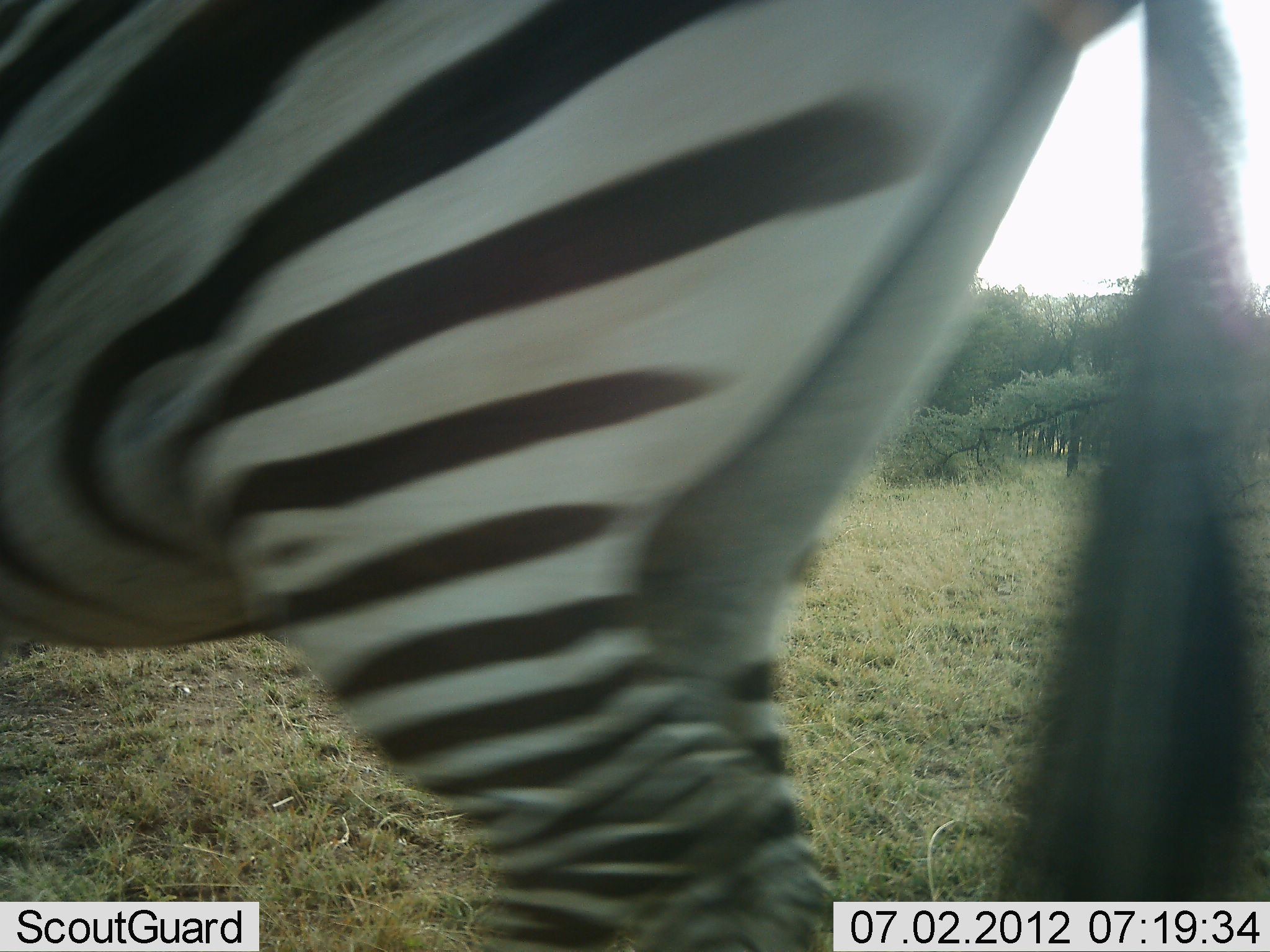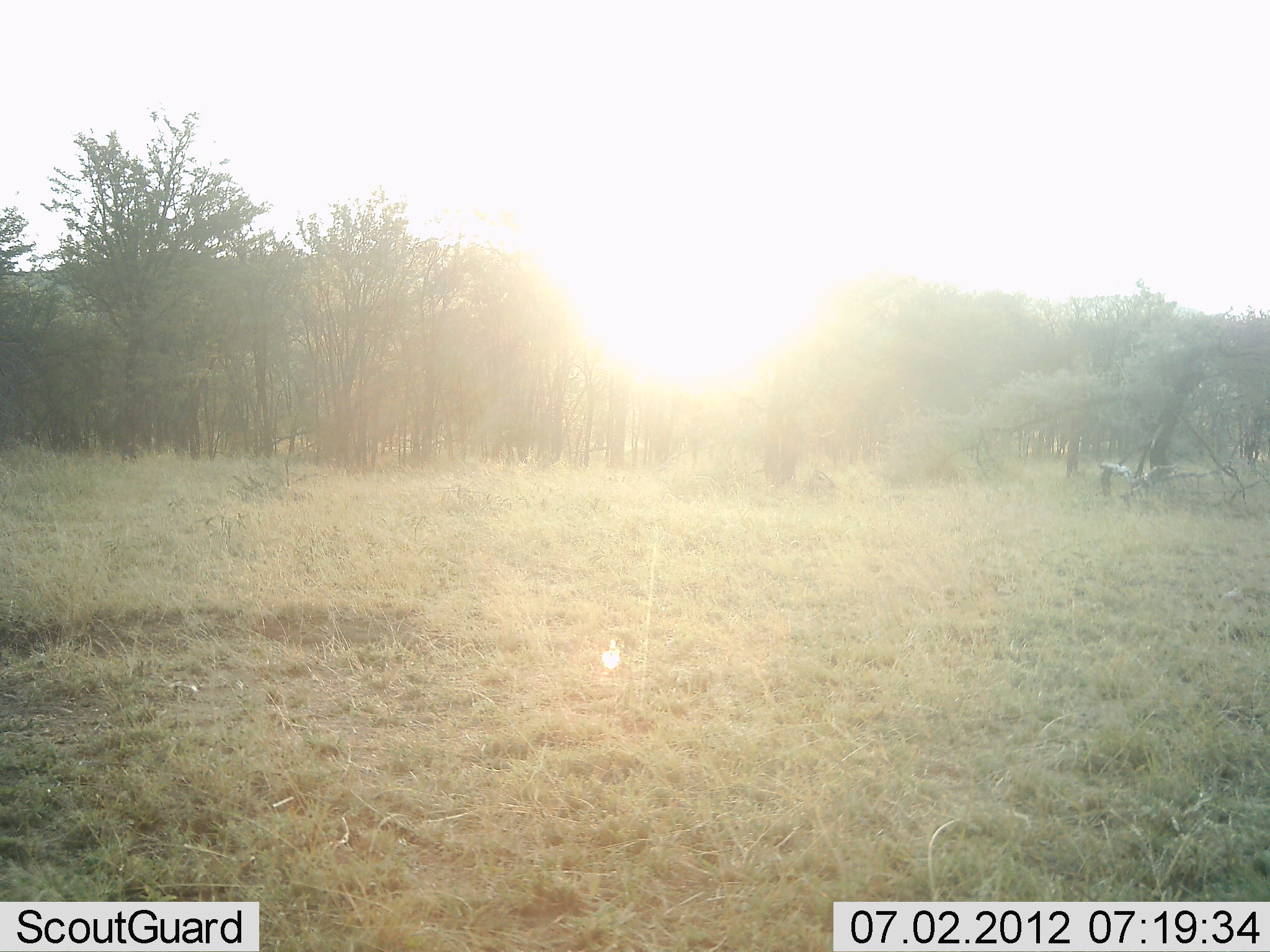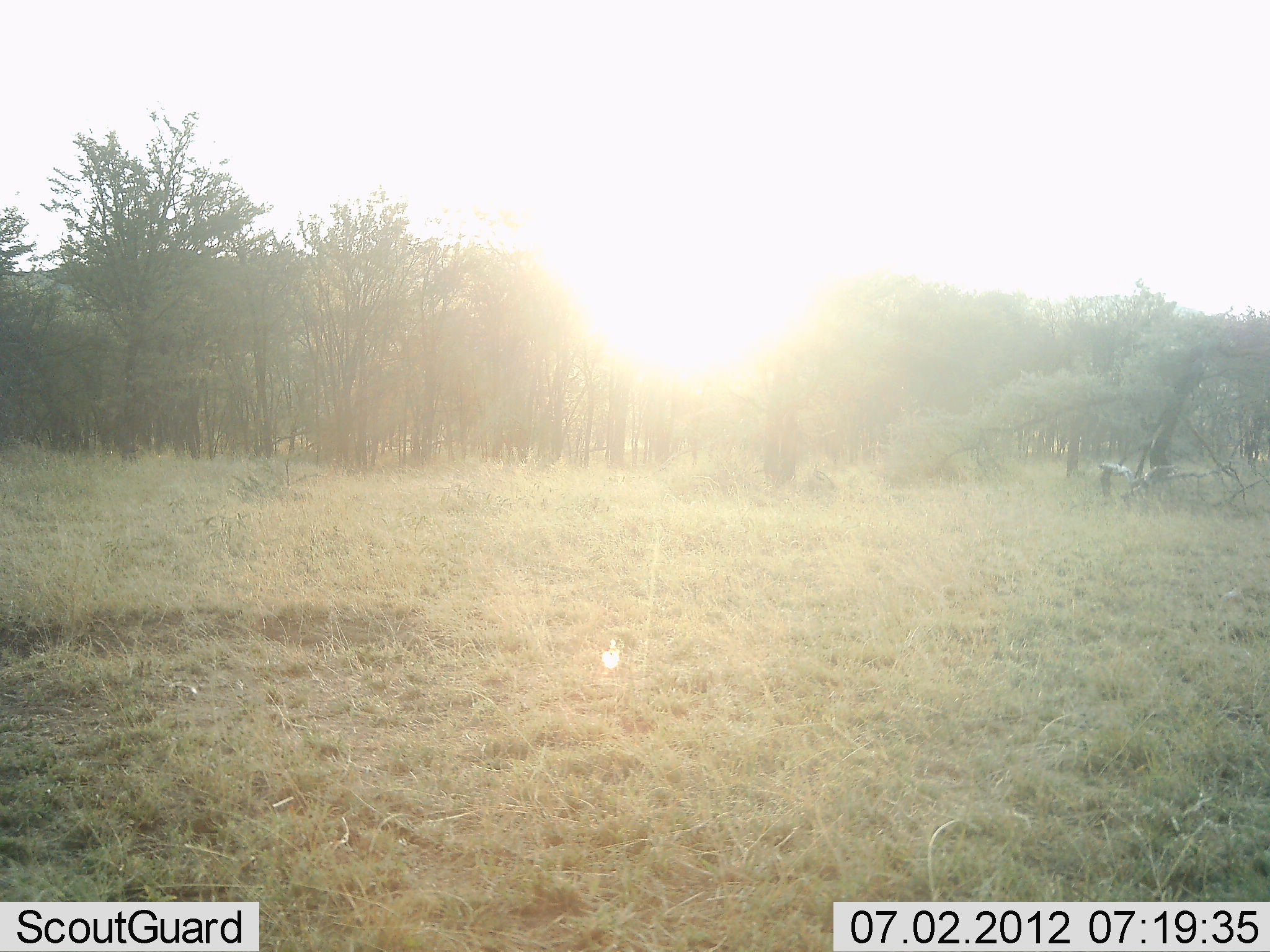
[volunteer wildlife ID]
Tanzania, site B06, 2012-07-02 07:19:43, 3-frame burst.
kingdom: Animalia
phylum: Chordata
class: Mammalia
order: Perissodactyla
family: Equidae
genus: Equus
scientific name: Equus quagga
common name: plains zebra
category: zebra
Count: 1.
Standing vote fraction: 0%.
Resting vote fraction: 0%.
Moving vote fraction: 100%.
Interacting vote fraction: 0%.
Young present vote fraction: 0%.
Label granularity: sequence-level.